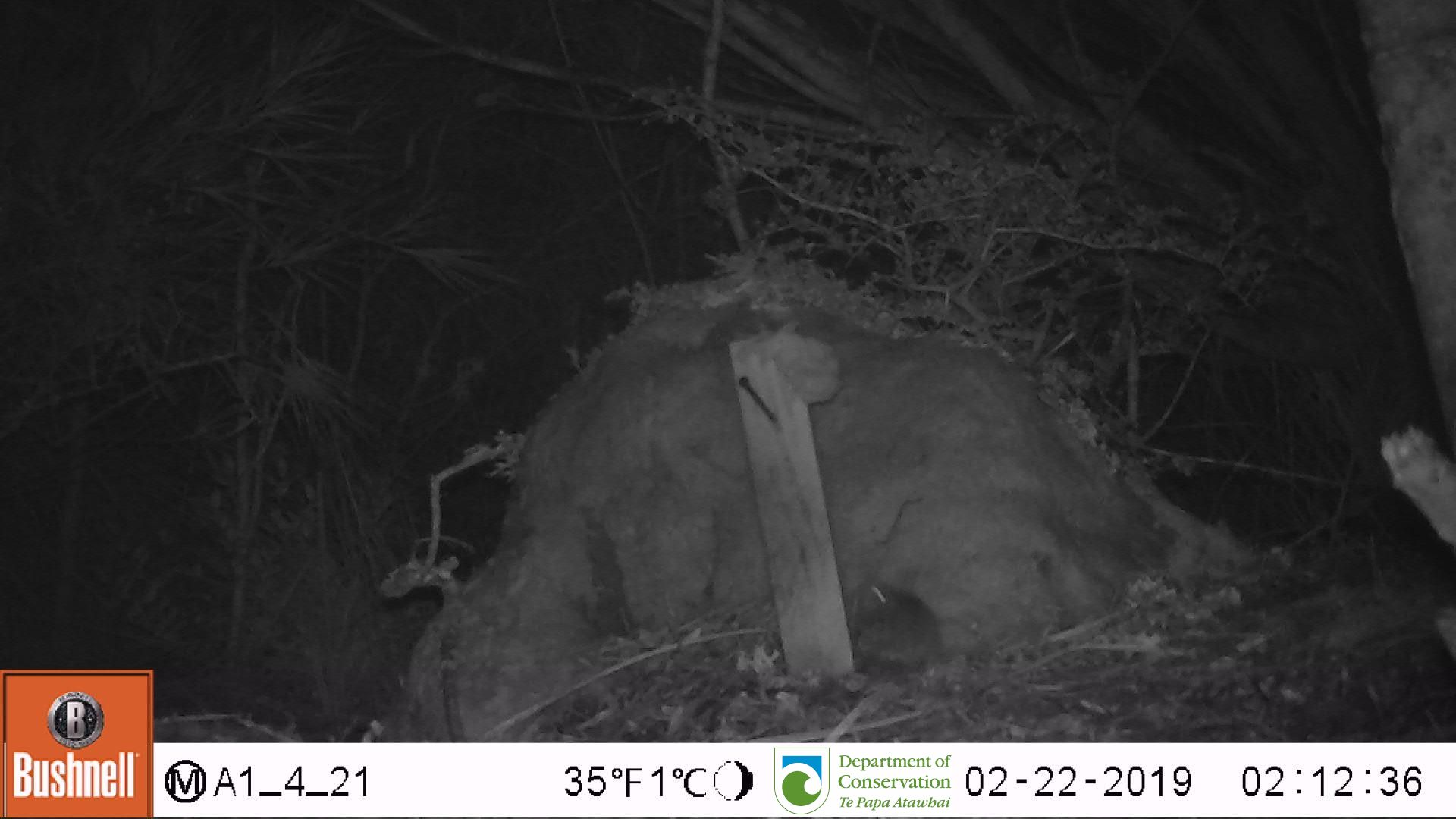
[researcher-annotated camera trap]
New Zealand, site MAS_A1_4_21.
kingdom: Animalia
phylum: Chordata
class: Mammalia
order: Rodentia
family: Muridae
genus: Mus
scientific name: Mus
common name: mouse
Mouse (Mus).